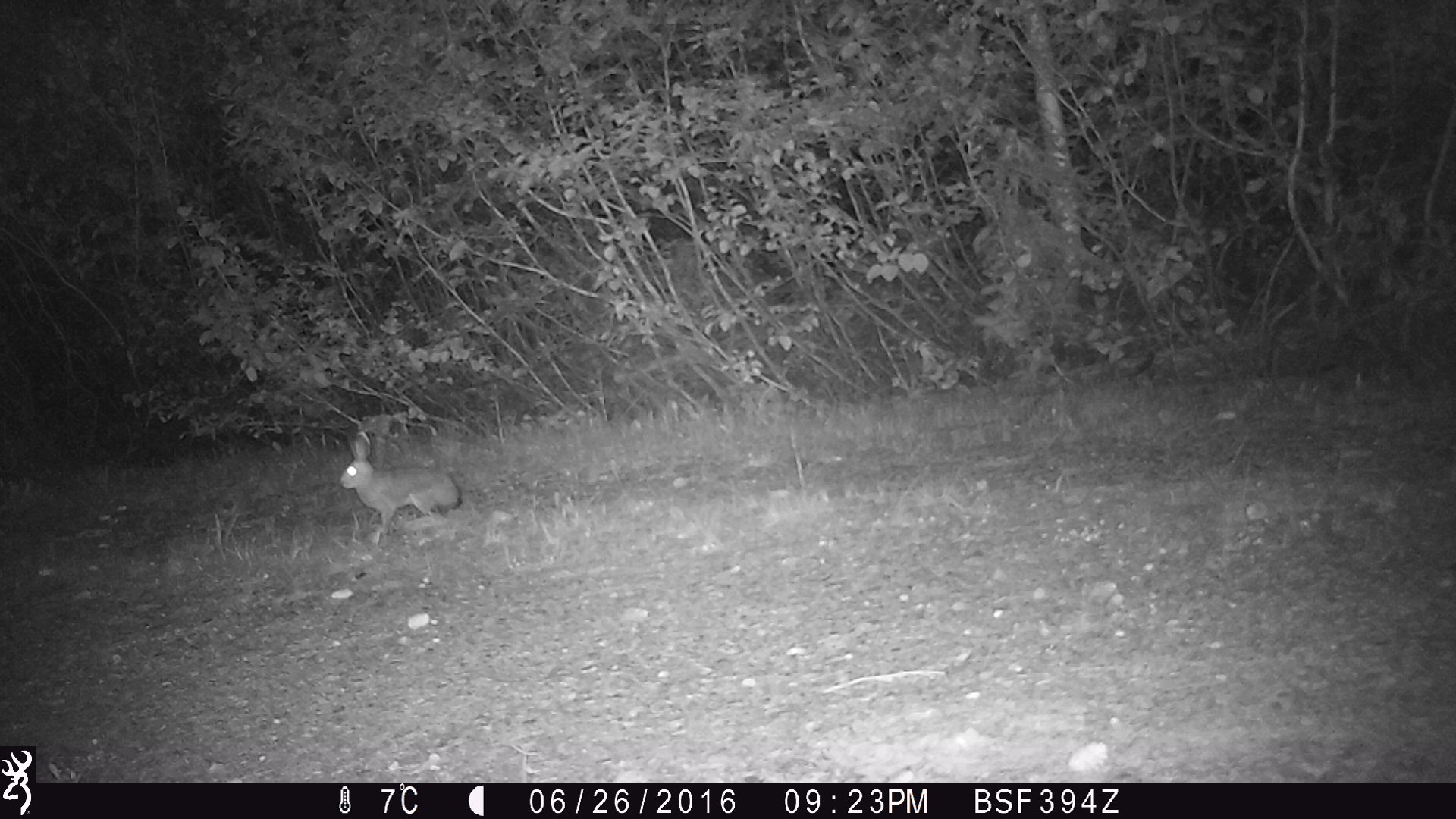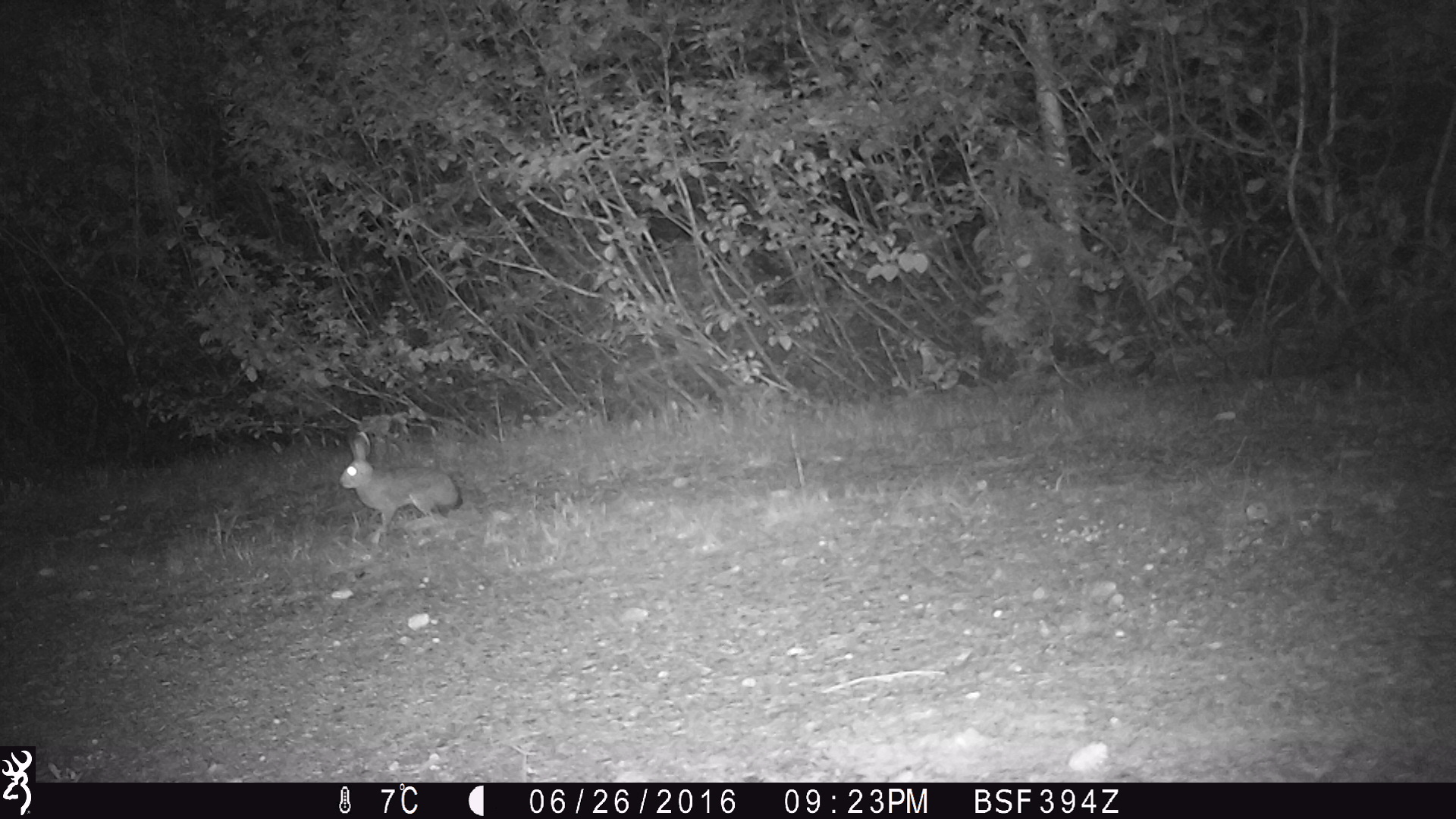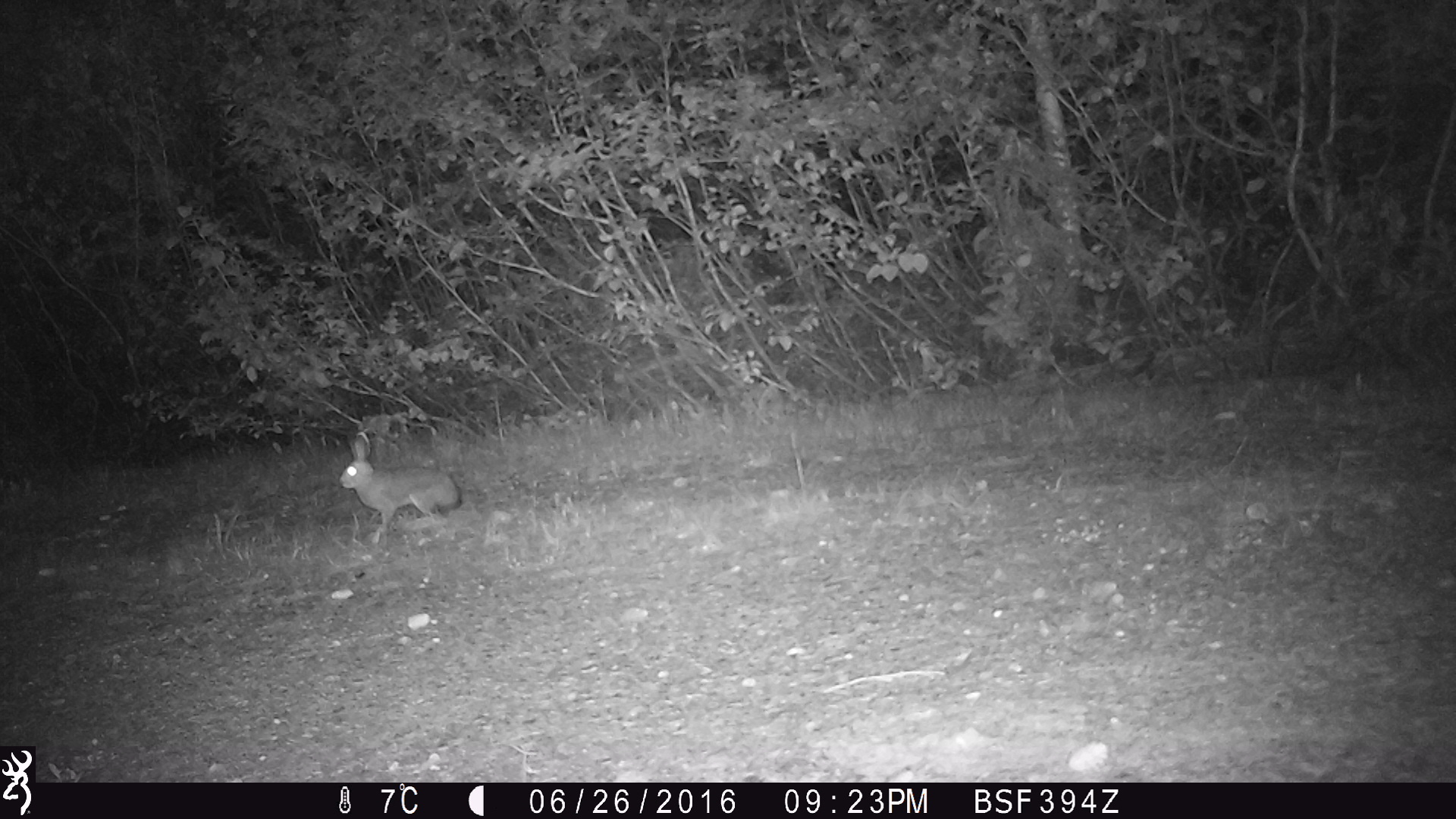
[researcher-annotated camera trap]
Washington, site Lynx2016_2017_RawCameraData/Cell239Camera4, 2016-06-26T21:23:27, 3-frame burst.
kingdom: Animalia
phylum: Chordata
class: Mammalia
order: Lagomorpha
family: Leporidae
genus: Lepus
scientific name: Lepus americanus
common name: snowshoe hare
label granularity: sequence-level